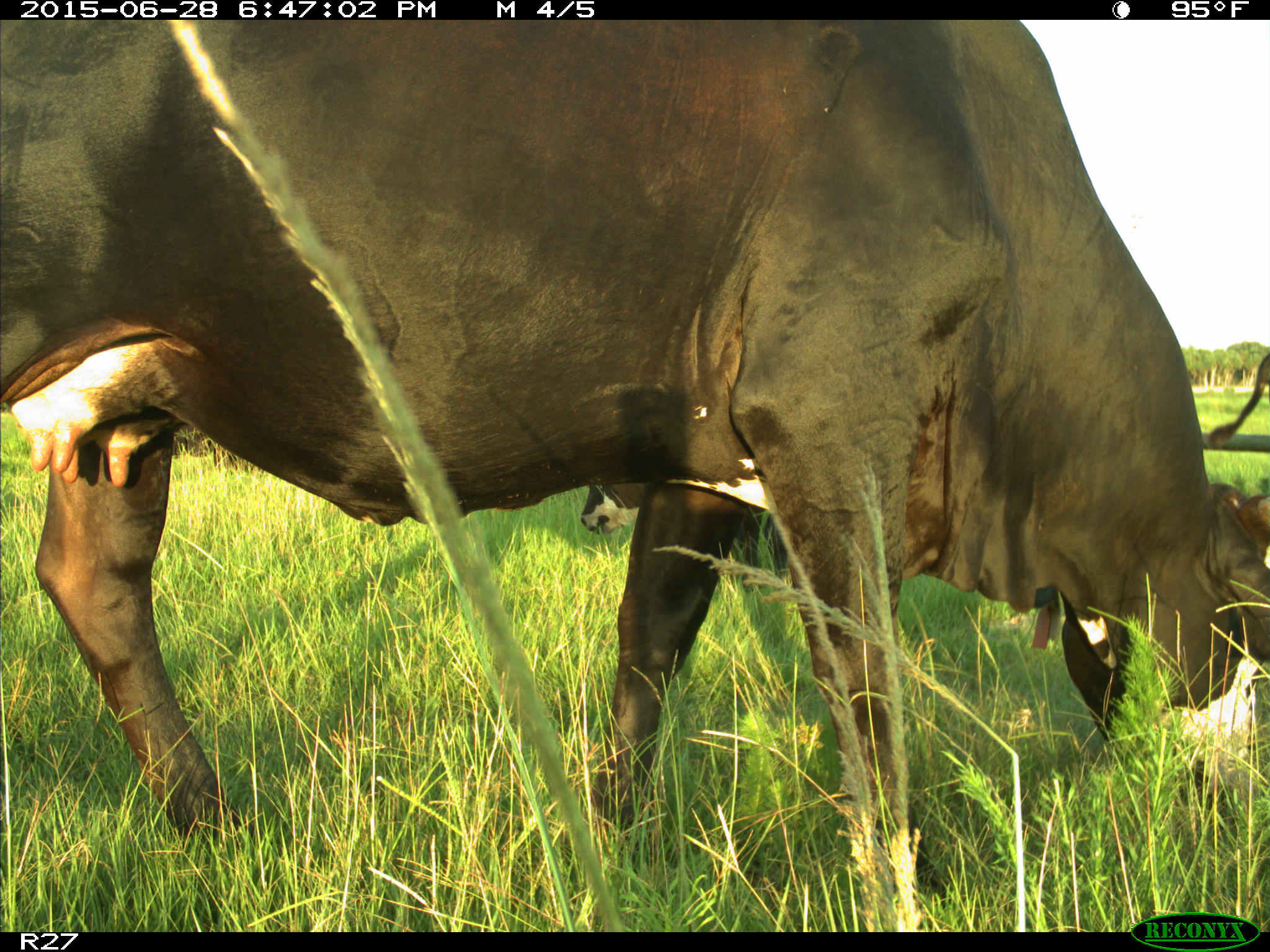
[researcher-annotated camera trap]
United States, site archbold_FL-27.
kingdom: Animalia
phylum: Chordata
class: Mammalia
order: Artiodactyla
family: Bovidae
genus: Bos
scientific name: Bos taurus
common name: domestic cow